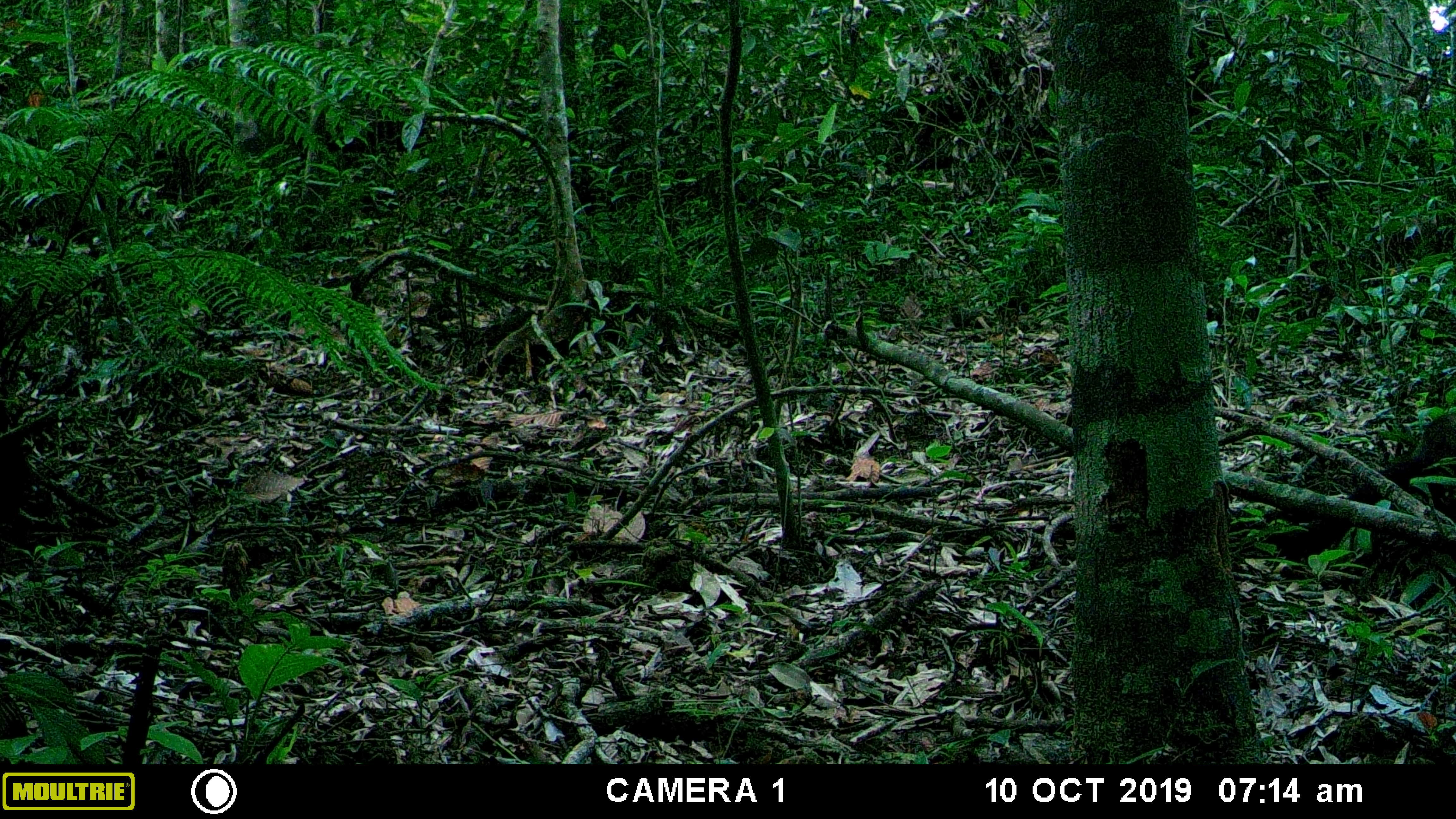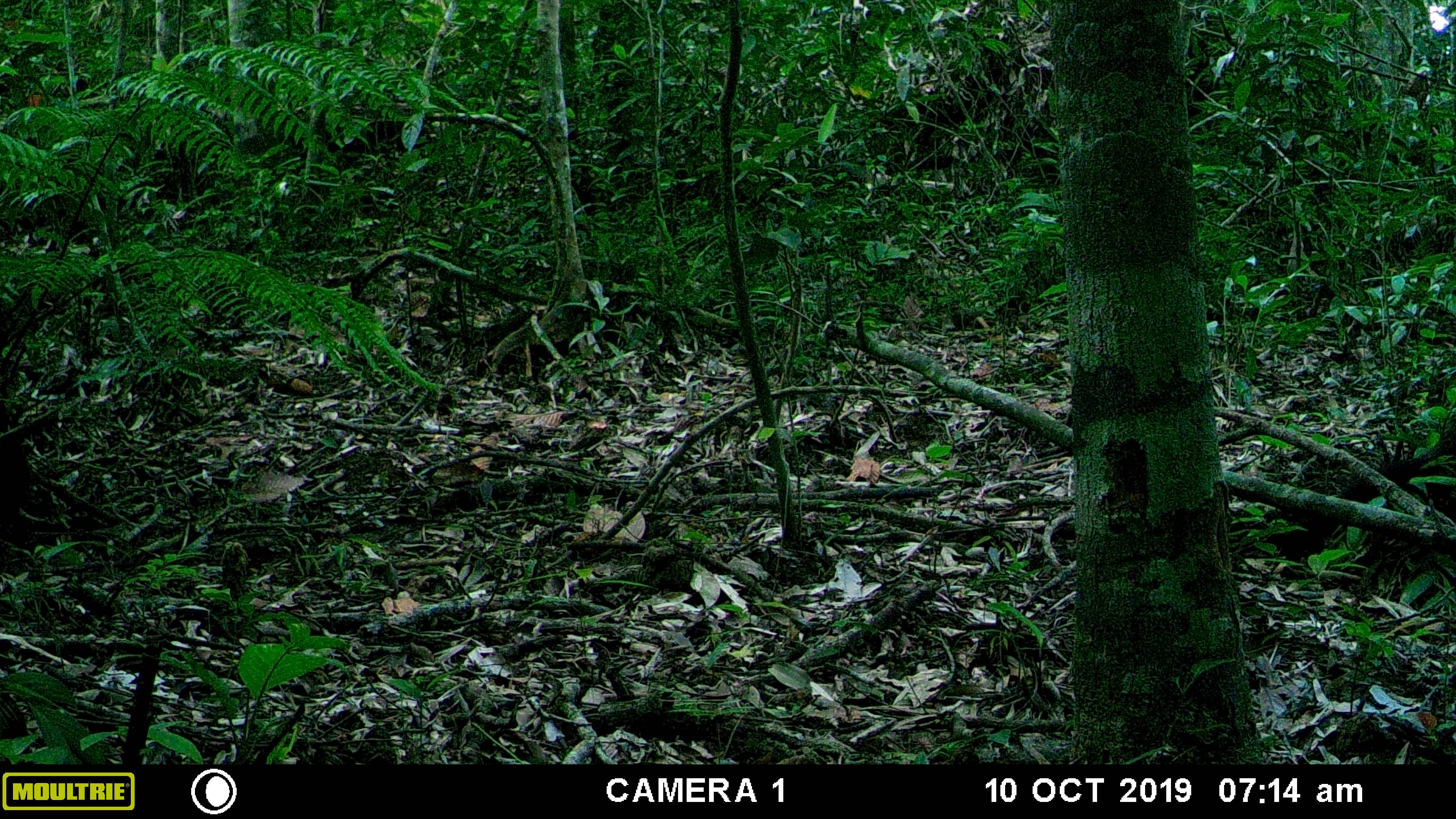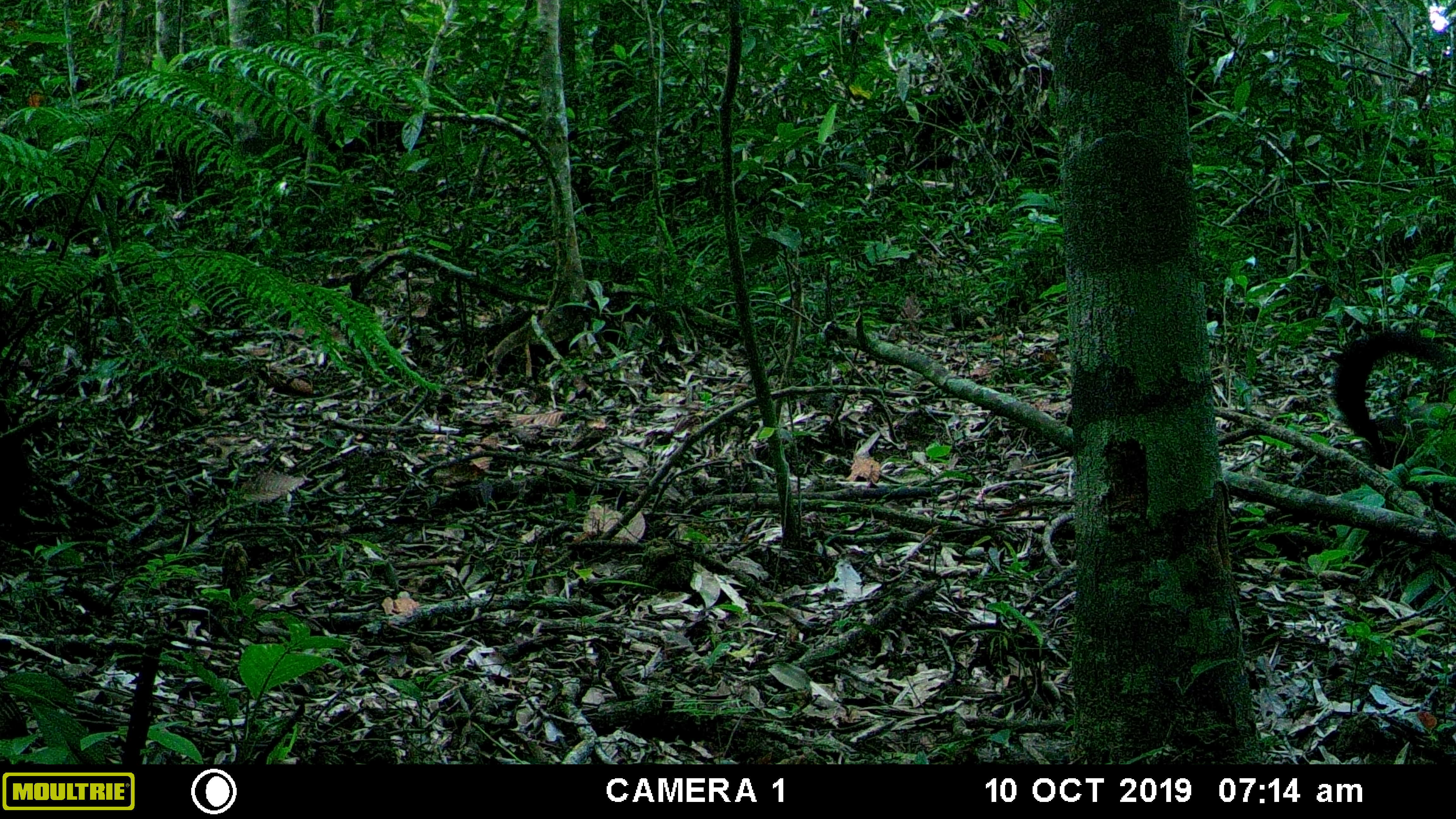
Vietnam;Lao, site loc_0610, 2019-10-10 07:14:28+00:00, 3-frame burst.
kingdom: Animalia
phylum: Chordata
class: Mammalia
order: Carnivora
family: Mustelidae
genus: Martes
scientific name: Martes flavigula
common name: yellow-throated marten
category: yellow throated marten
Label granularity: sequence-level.